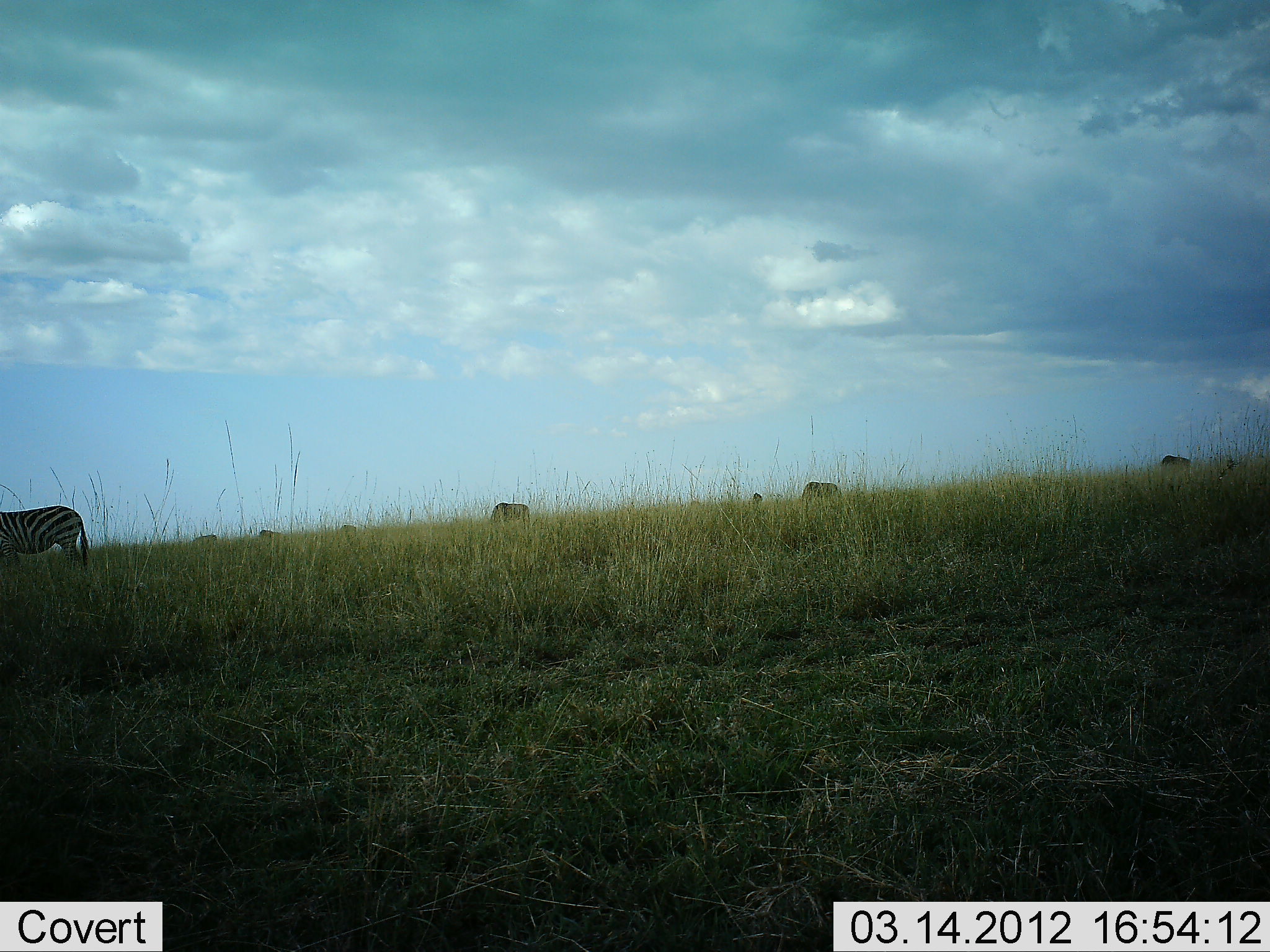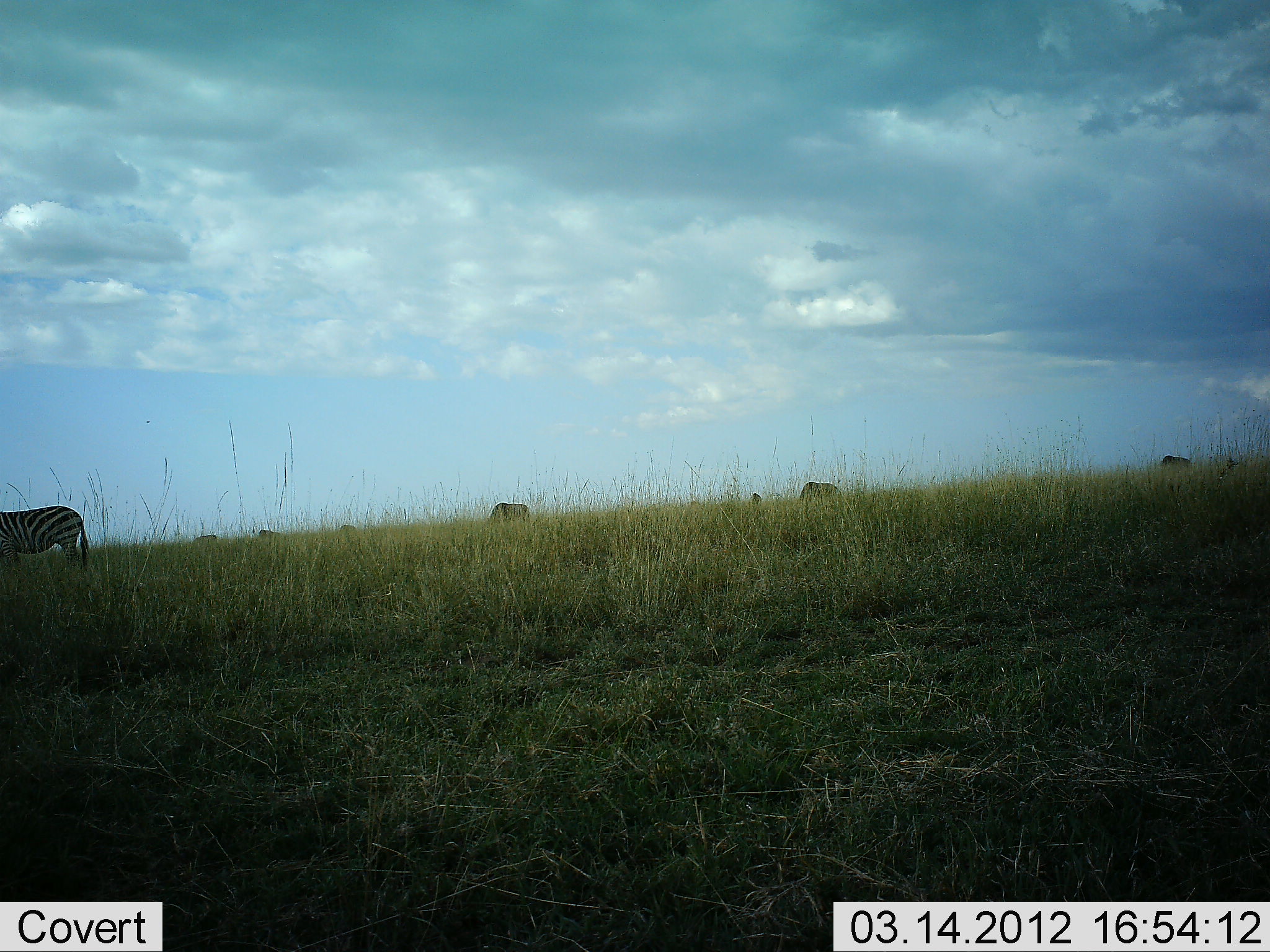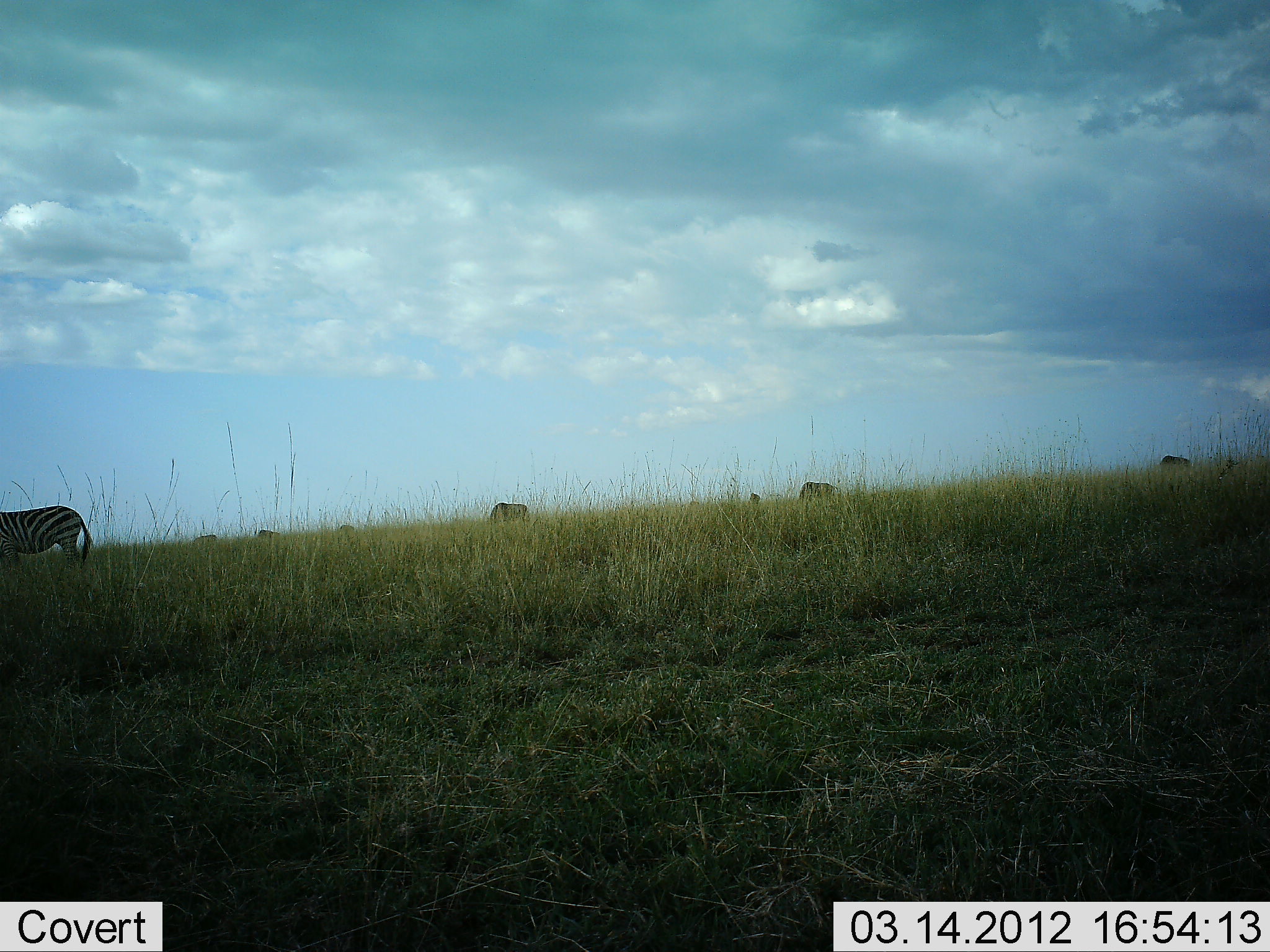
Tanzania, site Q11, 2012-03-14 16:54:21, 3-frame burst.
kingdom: Animalia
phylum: Chordata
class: Mammalia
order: Artiodactyla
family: Bovidae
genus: Connochaetes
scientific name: Connochaetes taurinus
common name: blue wildebeest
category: wildebeest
Wildebeest (blue wildebeest) (Connochaetes taurinus), count 6. Behavior (volunteer vote fractions): standing 17%, resting 0%, moving 0%, interacting 0%. Young present (vote fraction): 0%. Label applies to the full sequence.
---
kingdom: Animalia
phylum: Chordata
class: Mammalia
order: Perissodactyla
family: Equidae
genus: Equus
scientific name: Equus quagga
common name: plains zebra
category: zebra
Zebra (plains zebra) (Equus quagga), count 1. Behavior (volunteer vote fractions): standing 83%, resting 0%, moving 4%, interacting 0%. Young present (vote fraction): 0%. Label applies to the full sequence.